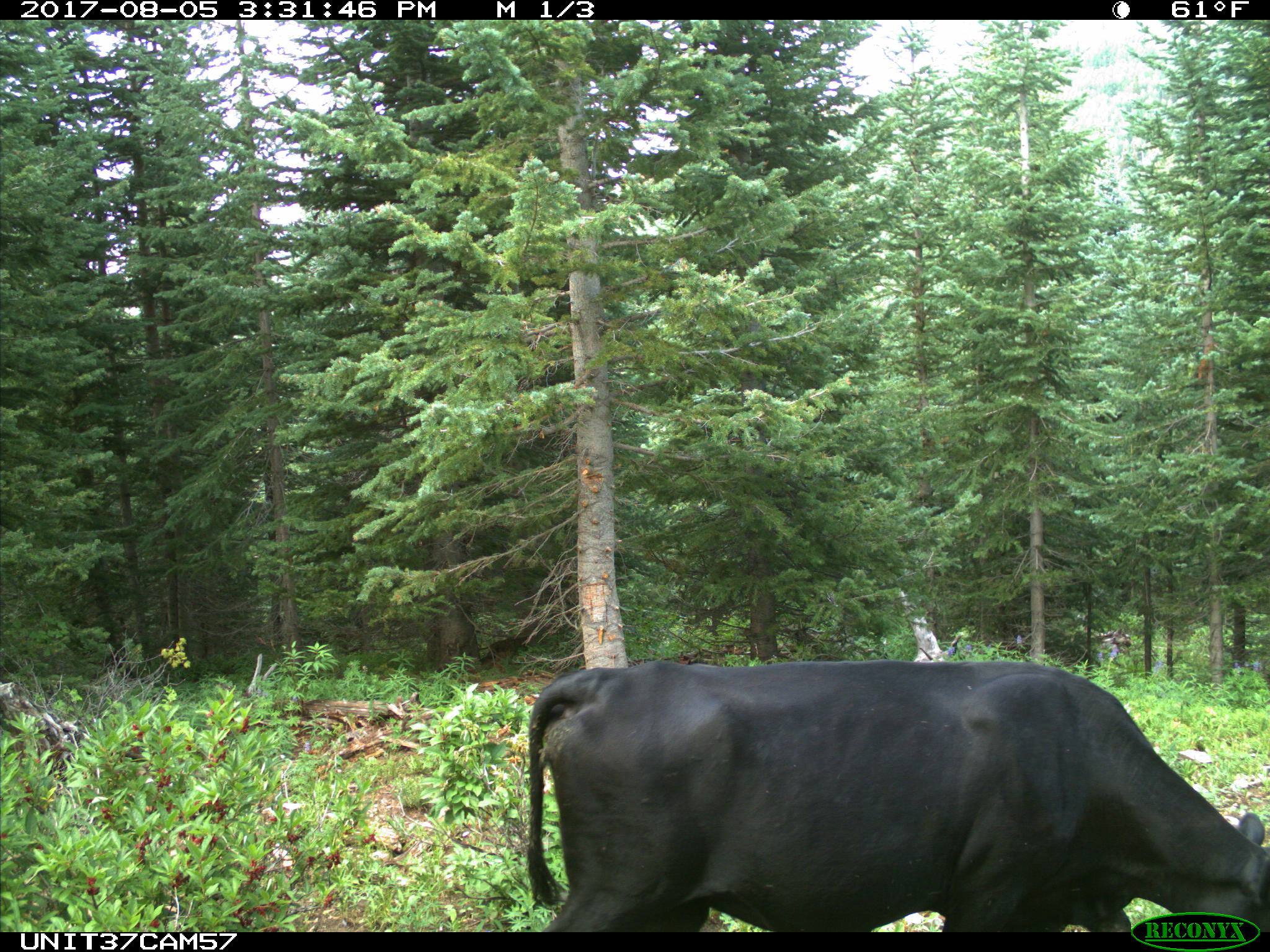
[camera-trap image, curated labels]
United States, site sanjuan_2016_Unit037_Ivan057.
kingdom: Animalia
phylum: Chordata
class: Mammalia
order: Artiodactyla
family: Bovidae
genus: Bos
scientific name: Bos taurus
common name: domestic cow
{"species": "Bos taurus (domestic cow)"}